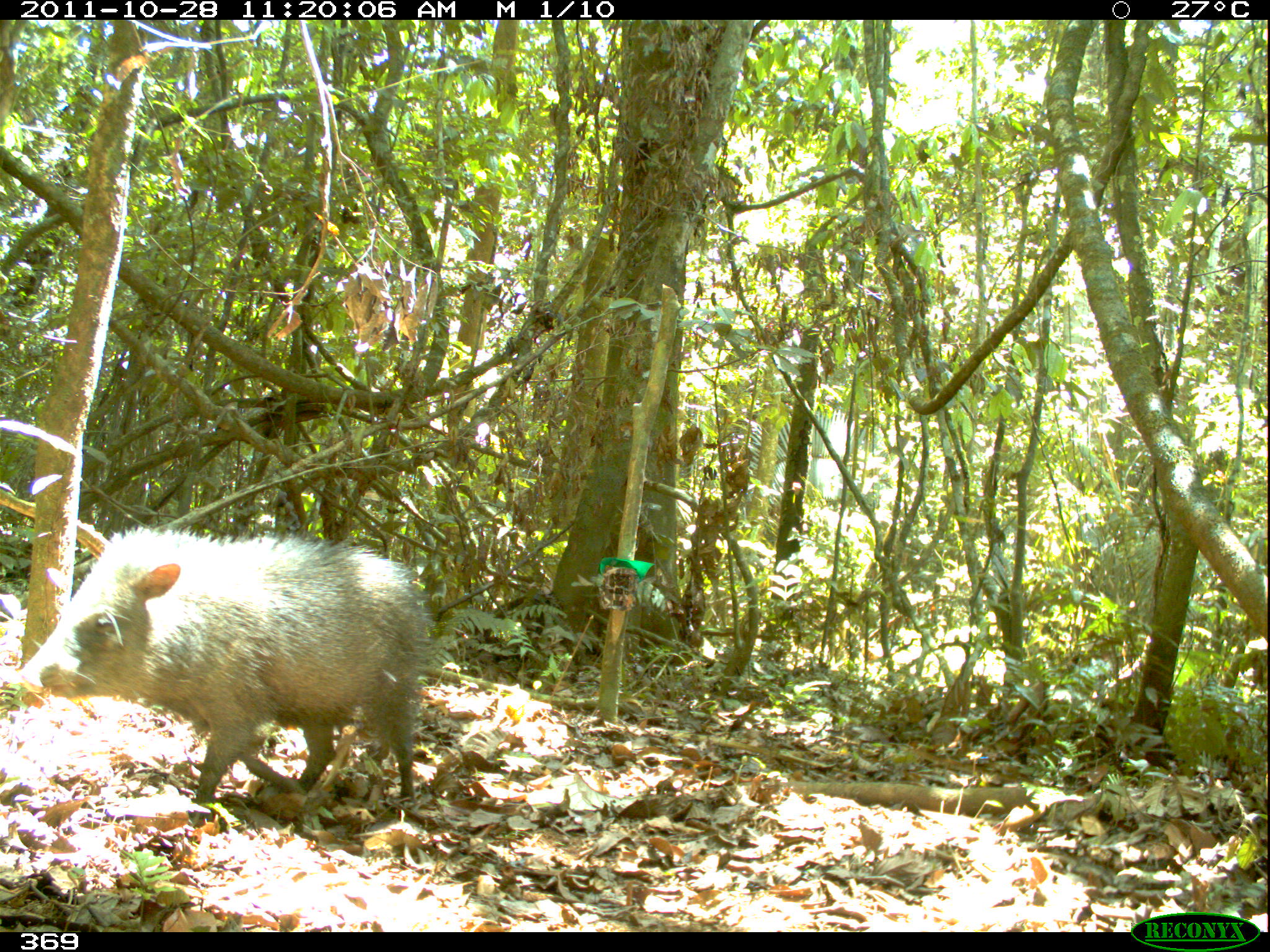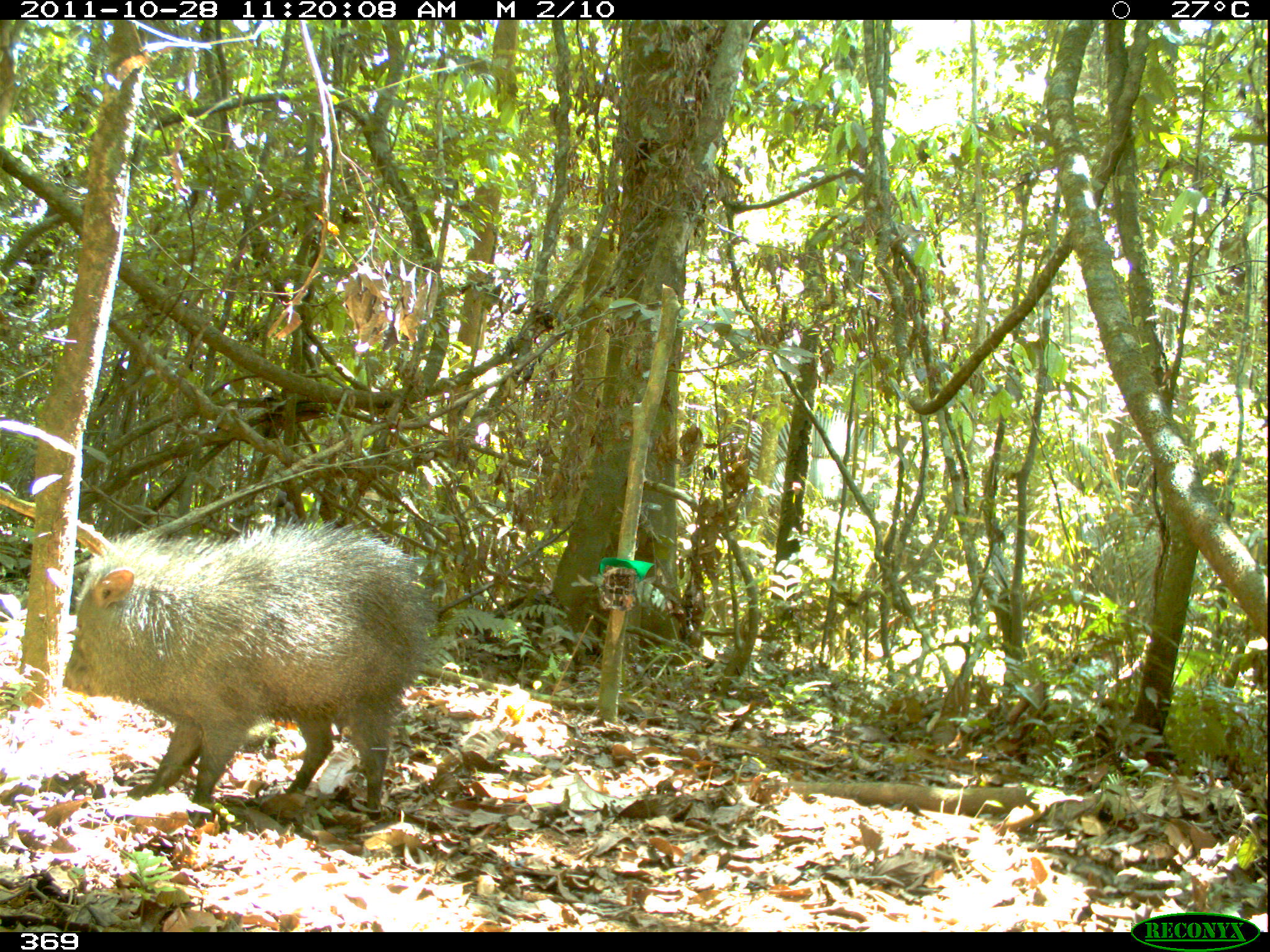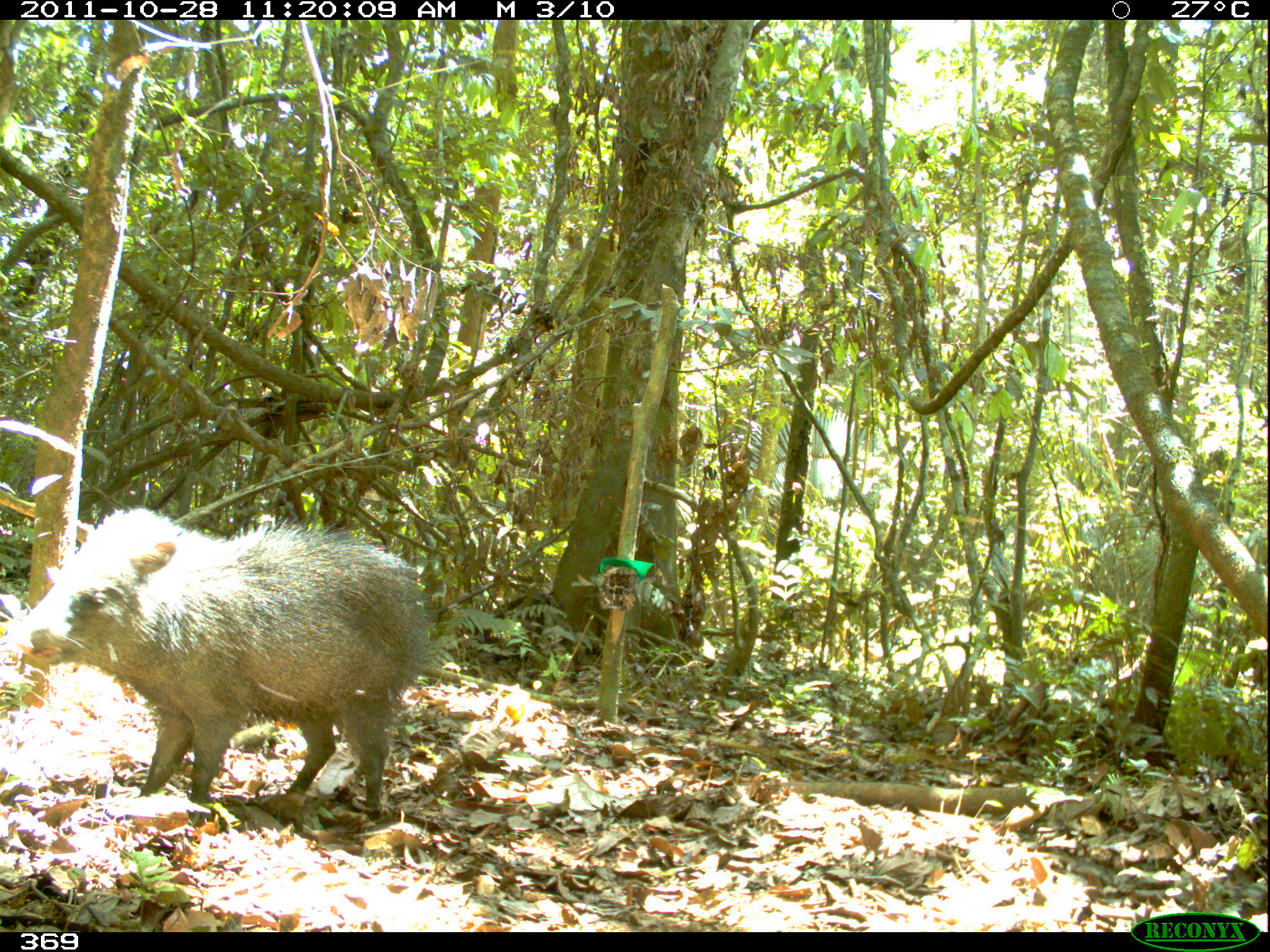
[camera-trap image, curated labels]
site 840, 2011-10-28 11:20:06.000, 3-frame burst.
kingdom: Animalia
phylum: Chordata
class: Mammalia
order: Artiodactyla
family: Tayassuidae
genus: Pecari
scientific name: Pecari tajacu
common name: collared peccary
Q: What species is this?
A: Pecari tajacu (collared peccary).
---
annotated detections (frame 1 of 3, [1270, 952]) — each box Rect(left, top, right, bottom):
pecari tajacu: Rect(18, 527, 434, 825)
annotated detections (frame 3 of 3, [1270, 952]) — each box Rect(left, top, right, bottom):
pecari tajacu: Rect(6, 505, 431, 824)